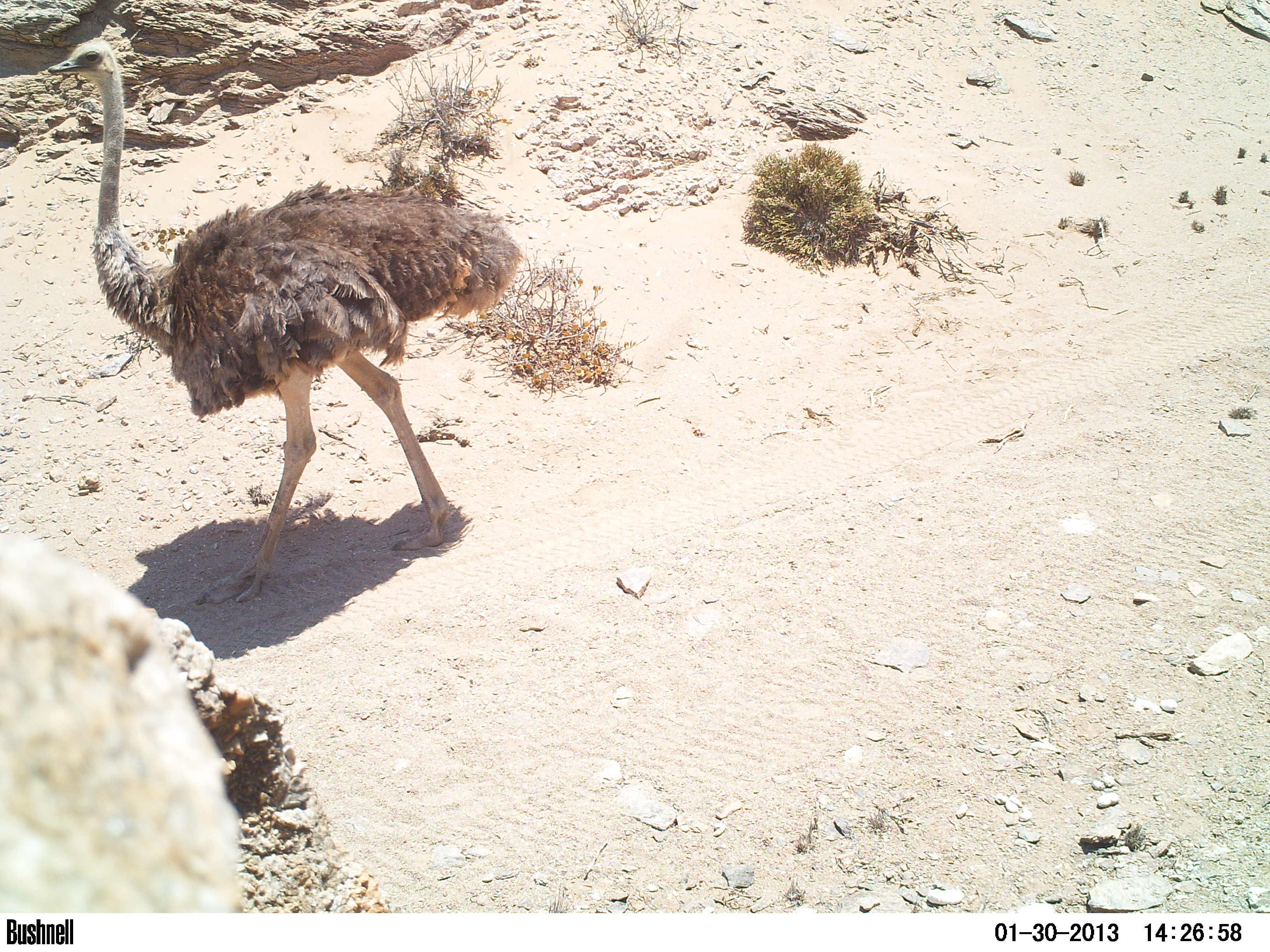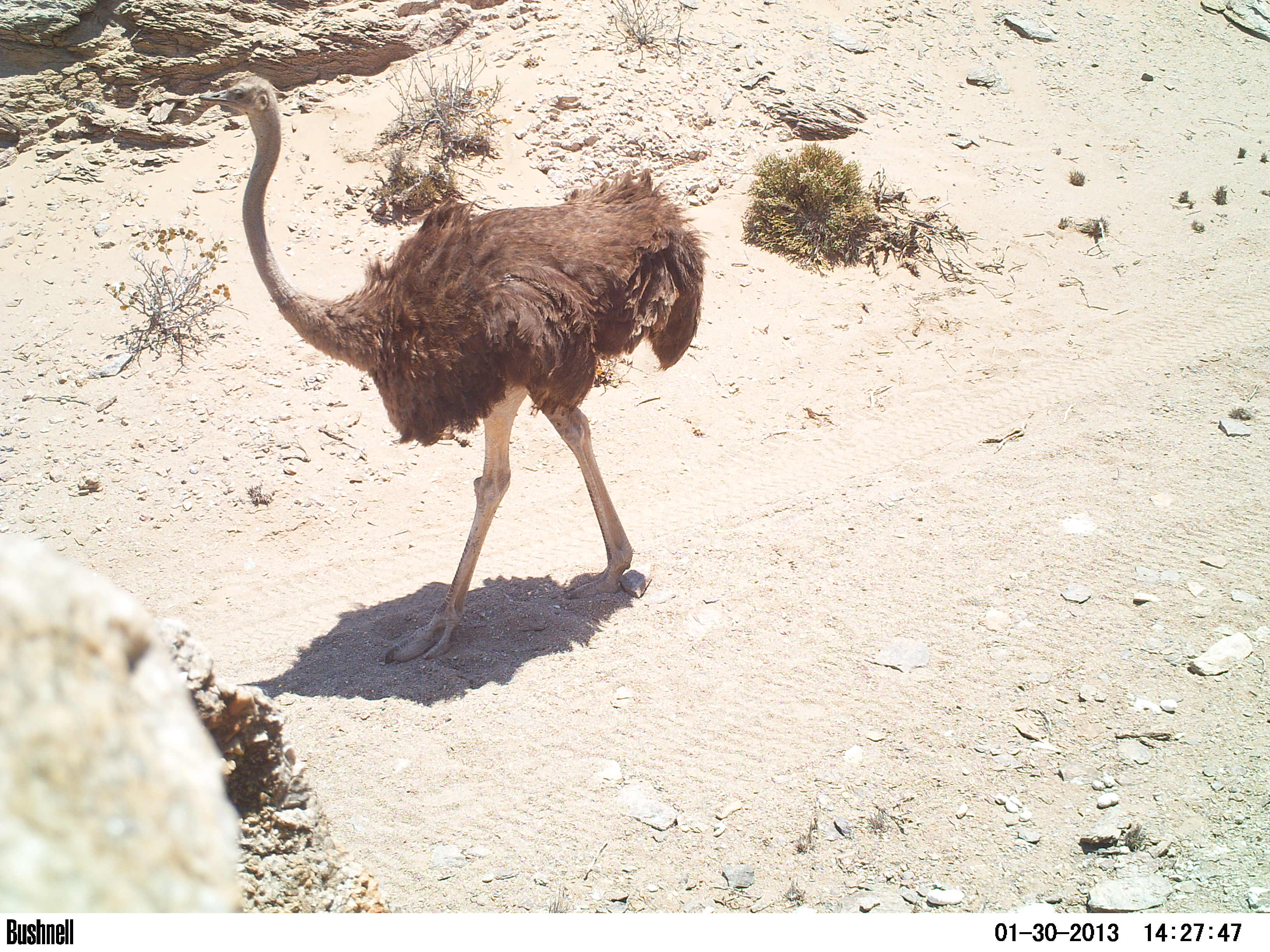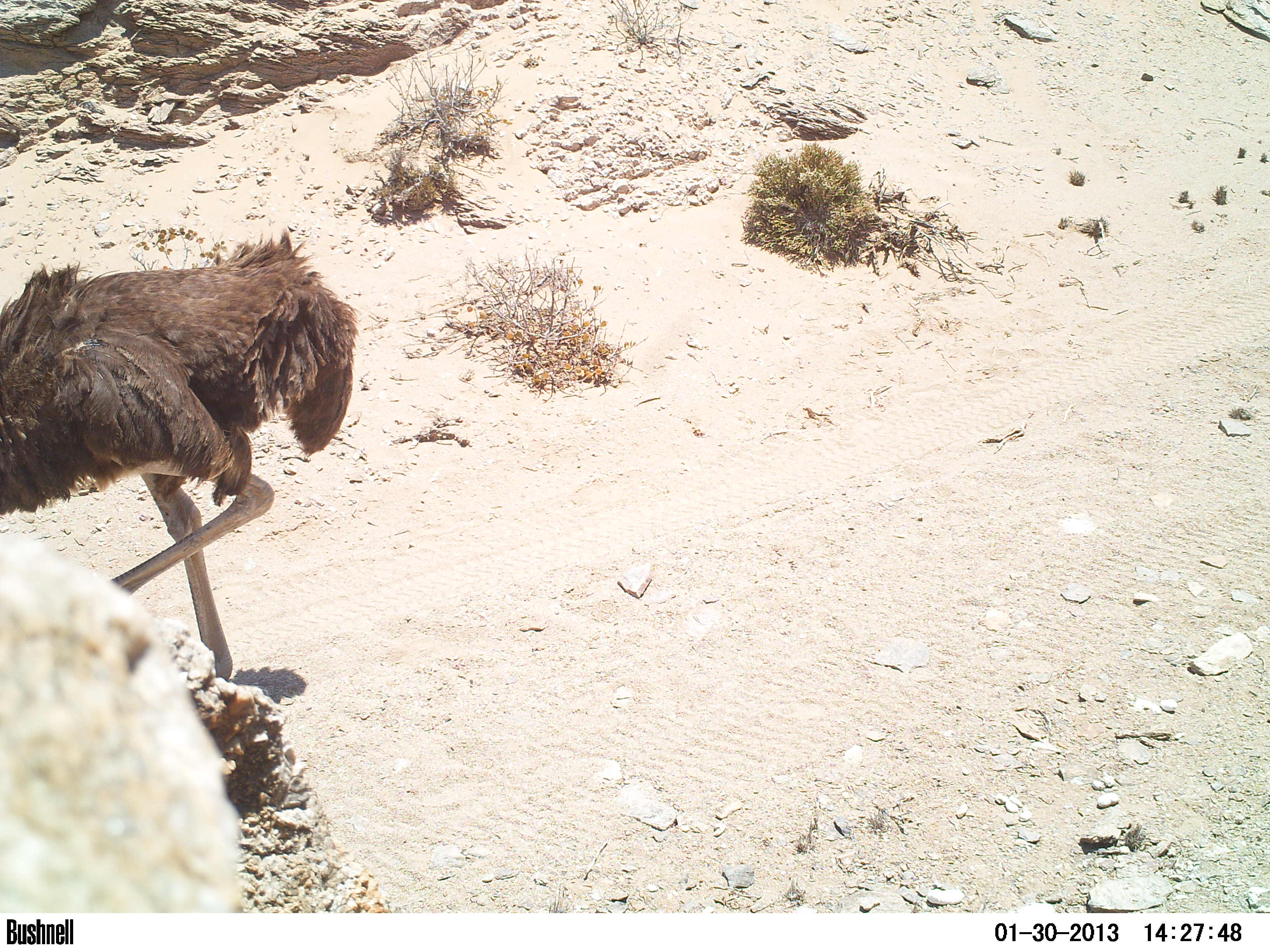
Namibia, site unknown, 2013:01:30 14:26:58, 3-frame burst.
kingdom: Animalia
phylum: Chordata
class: Aves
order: Struthioniformes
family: Struthionidae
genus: Struthio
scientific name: Struthio camelus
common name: common ostrich